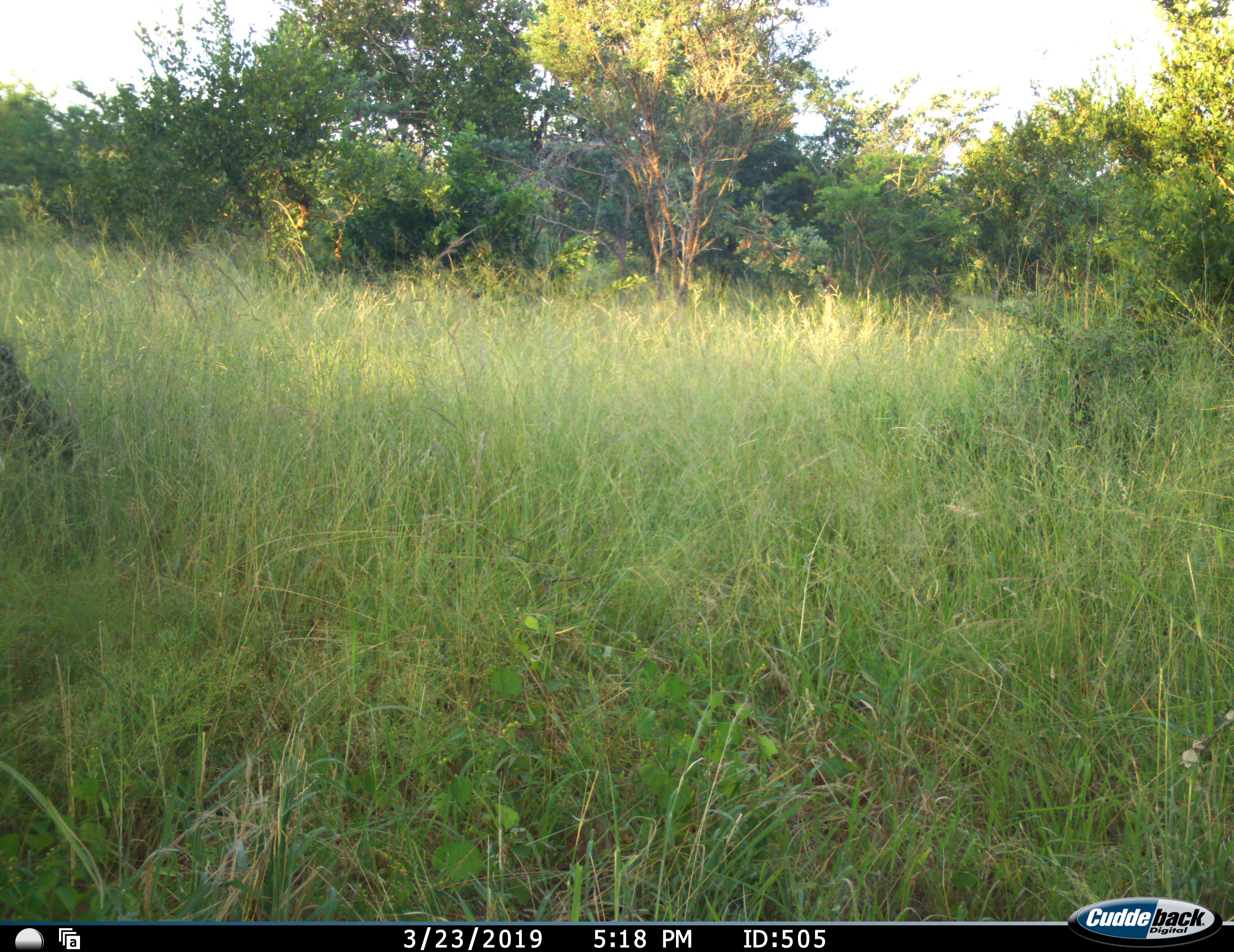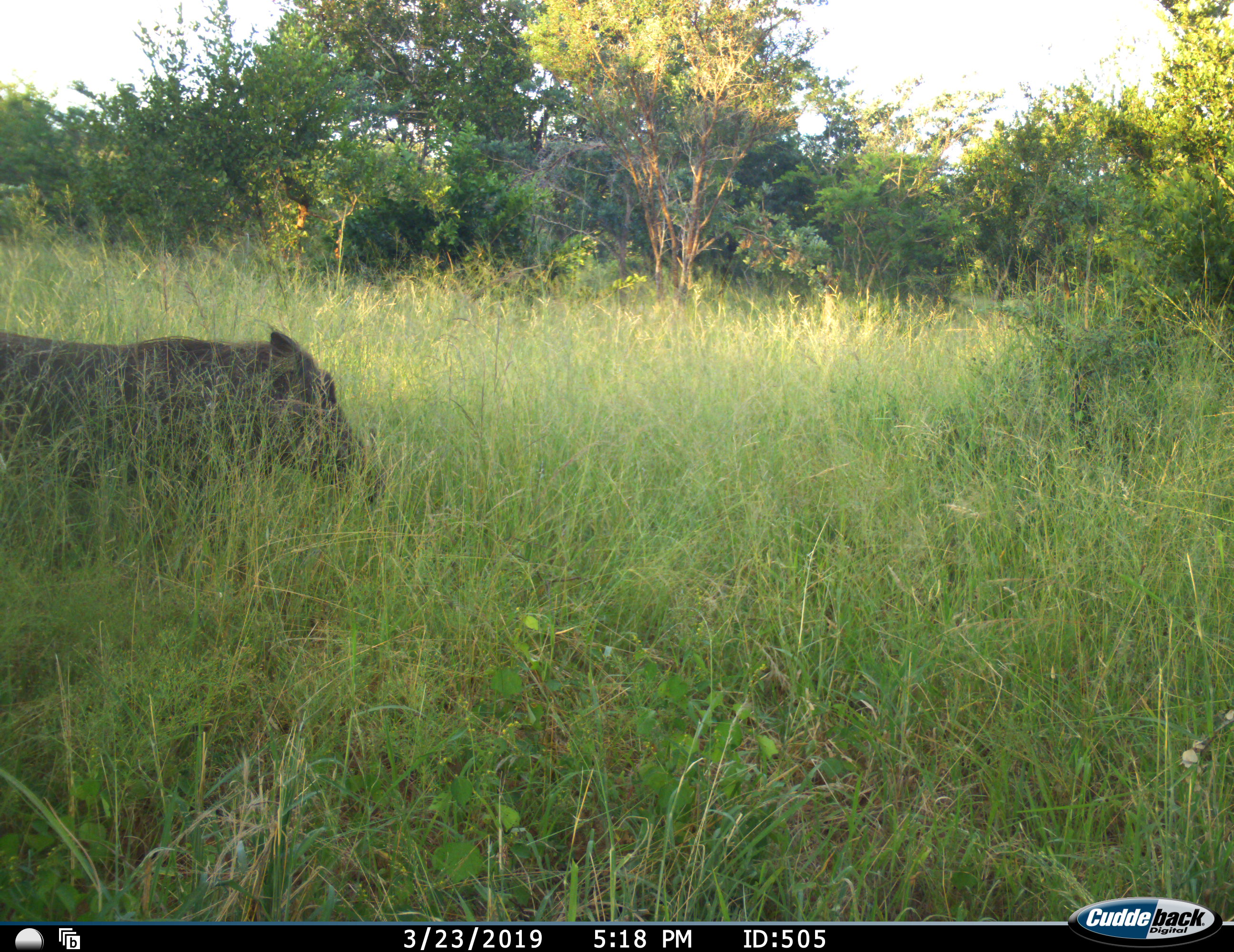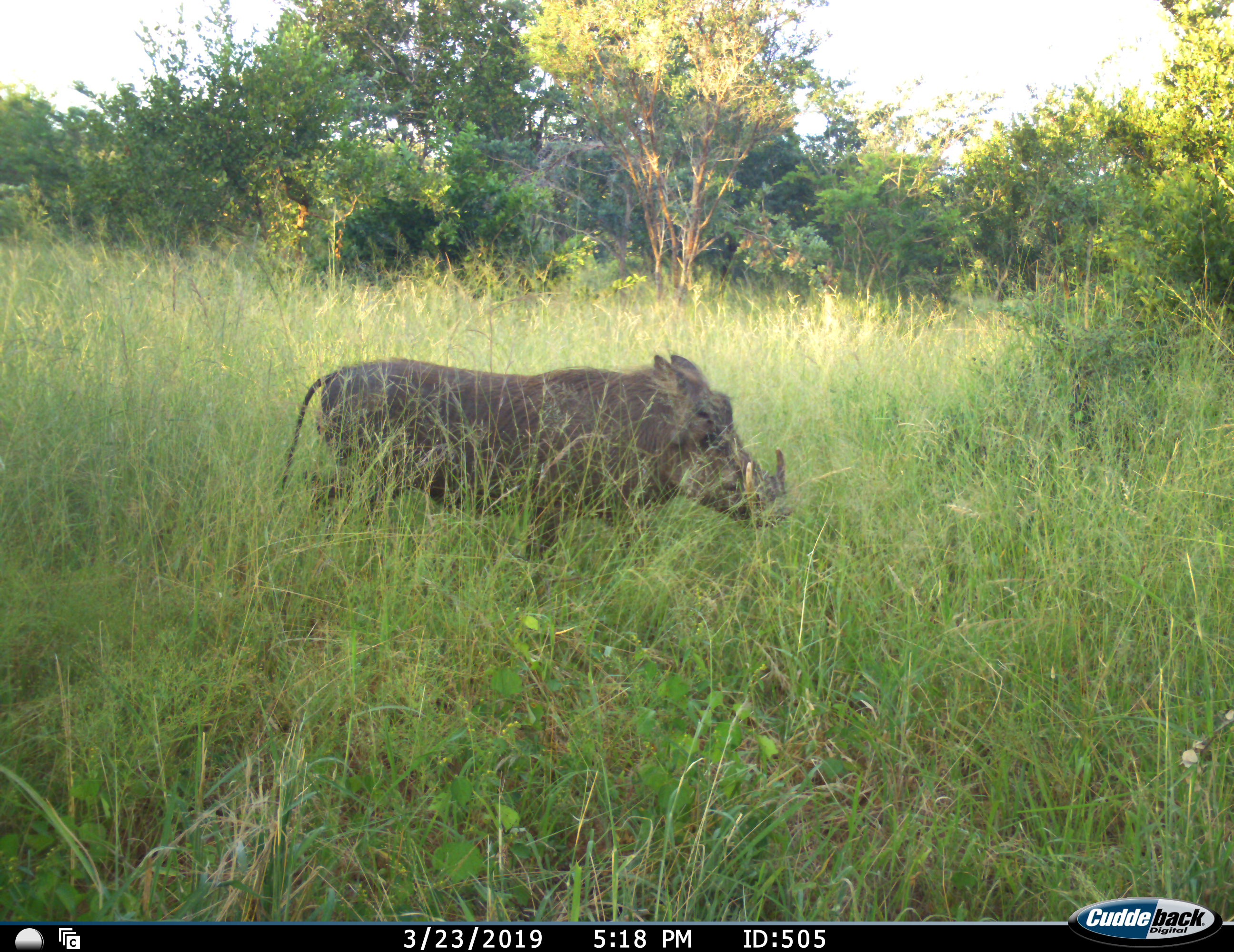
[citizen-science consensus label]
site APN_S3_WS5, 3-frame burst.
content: unidentified animal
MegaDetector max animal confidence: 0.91